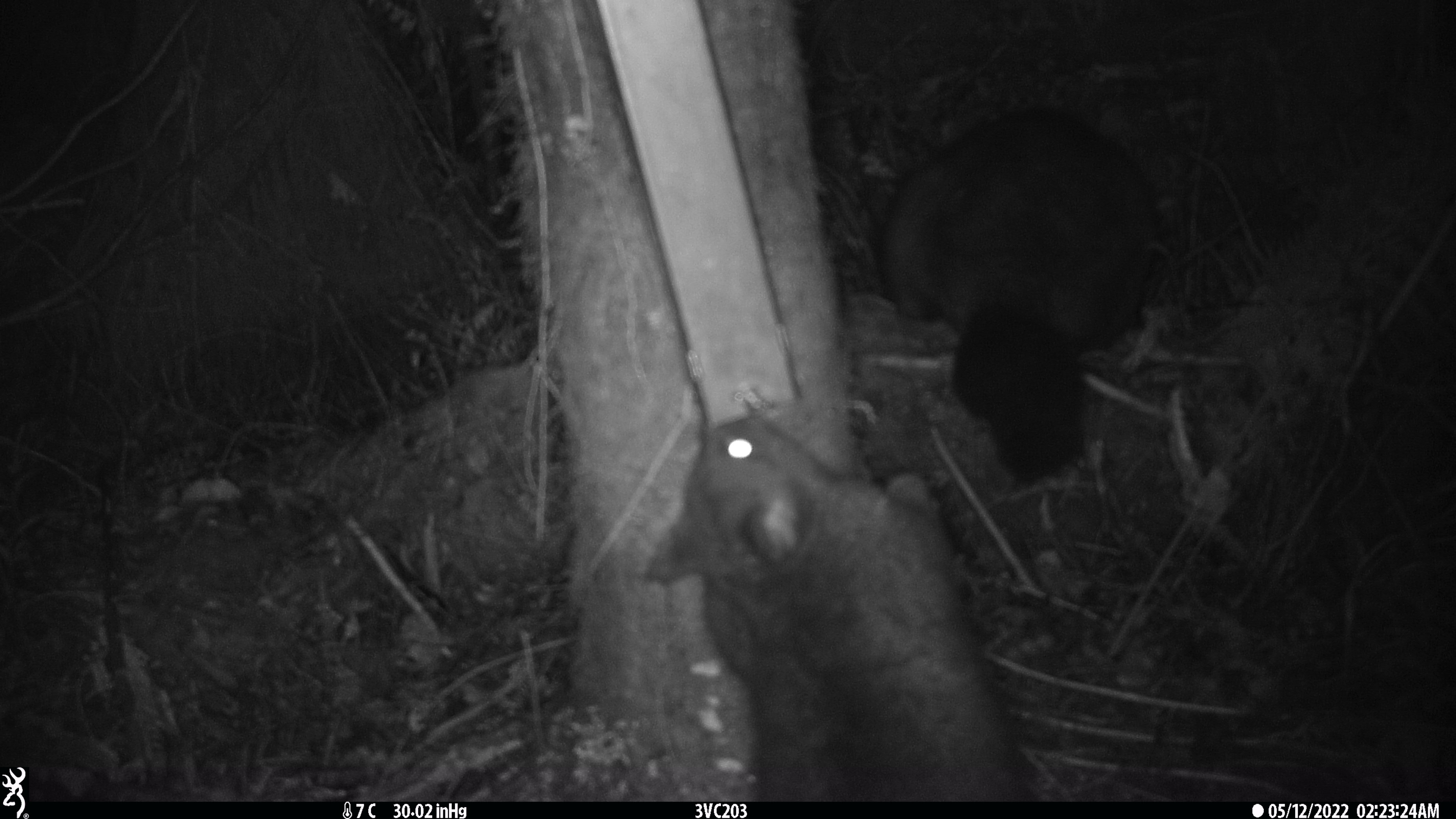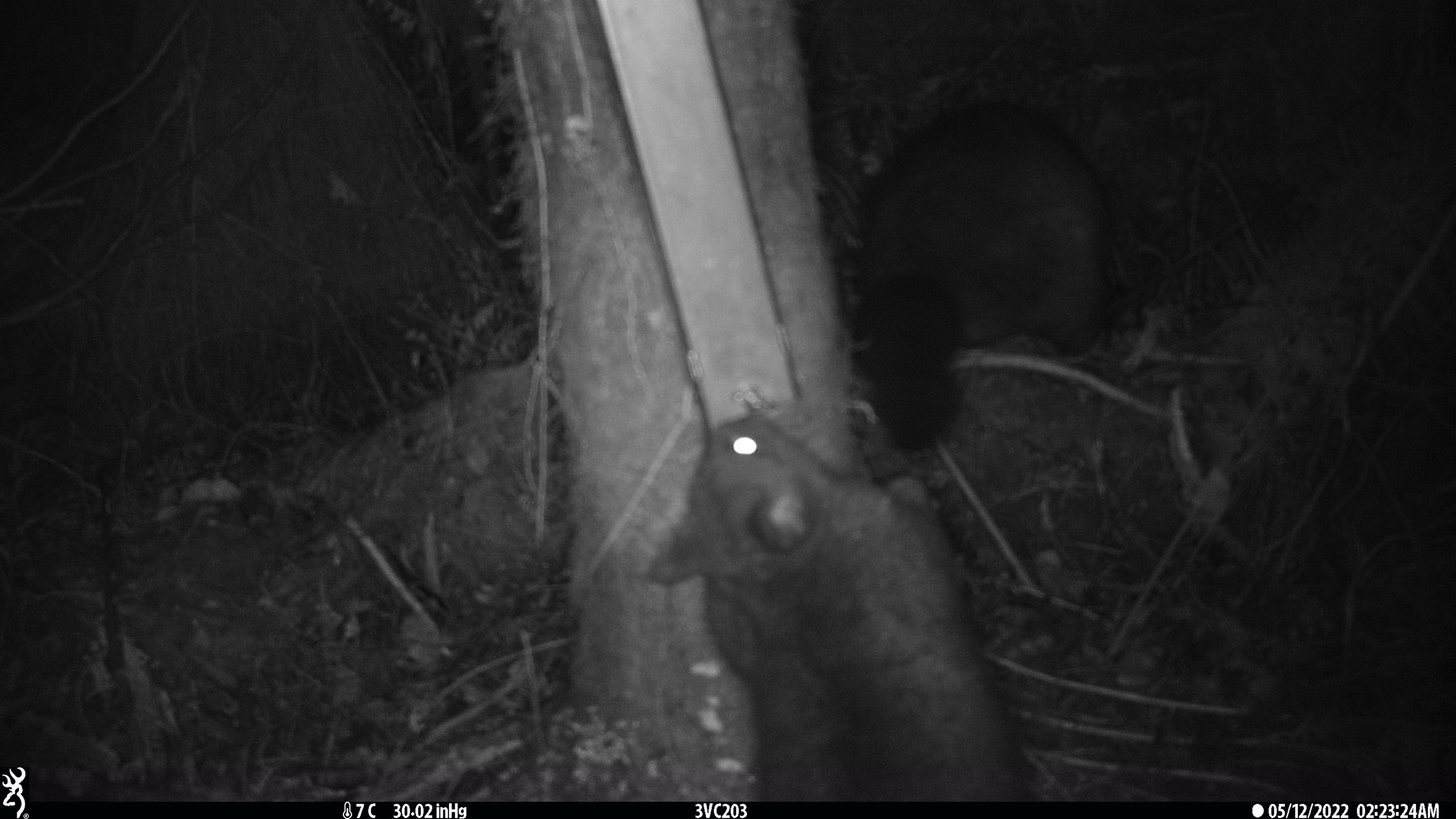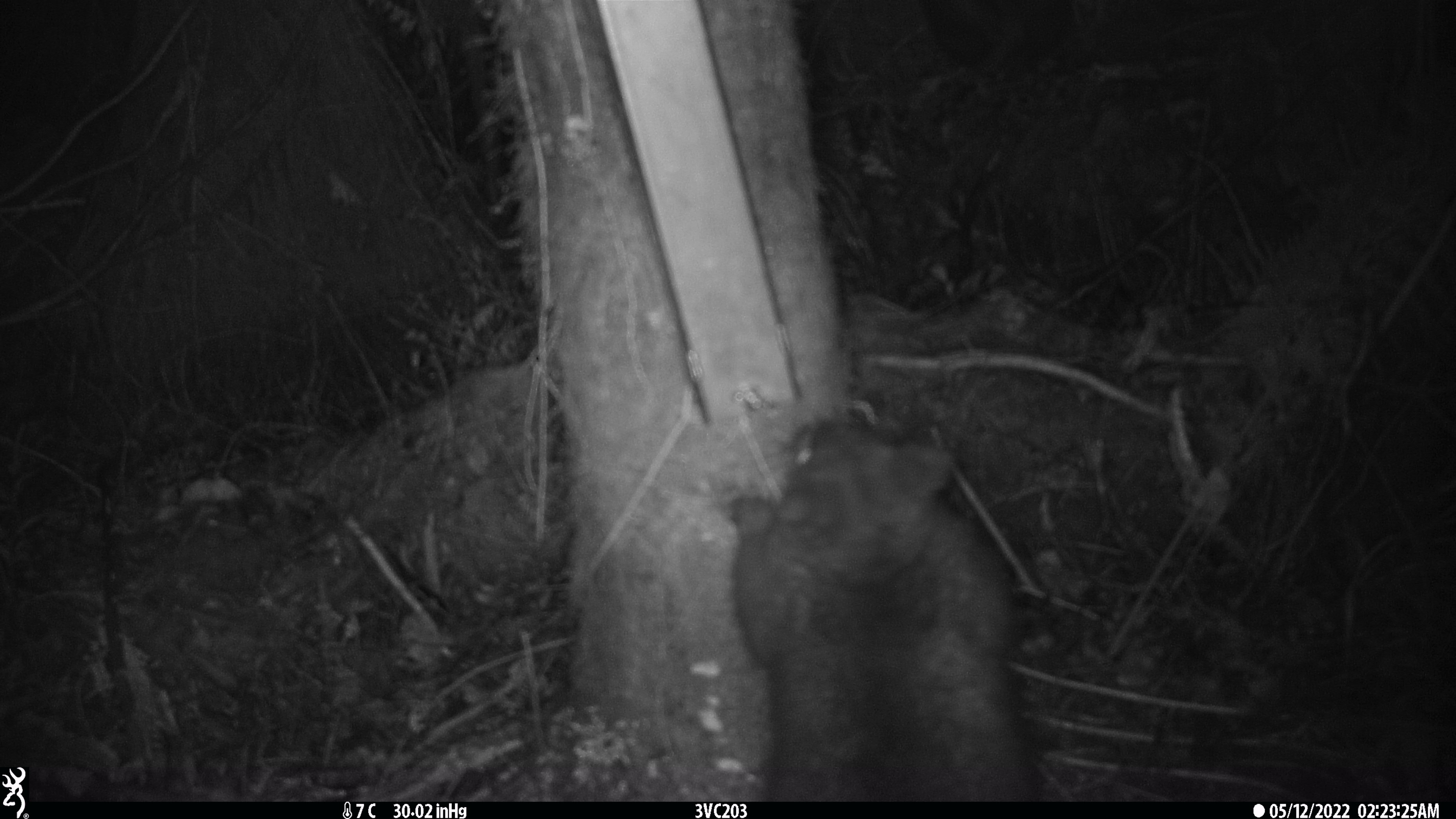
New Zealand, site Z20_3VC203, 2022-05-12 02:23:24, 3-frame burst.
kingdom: Animalia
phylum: Chordata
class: Mammalia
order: Diprotodontia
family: Phalangeridae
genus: Trichosurus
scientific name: Trichosurus vulpecula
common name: common brushtail possum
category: possum